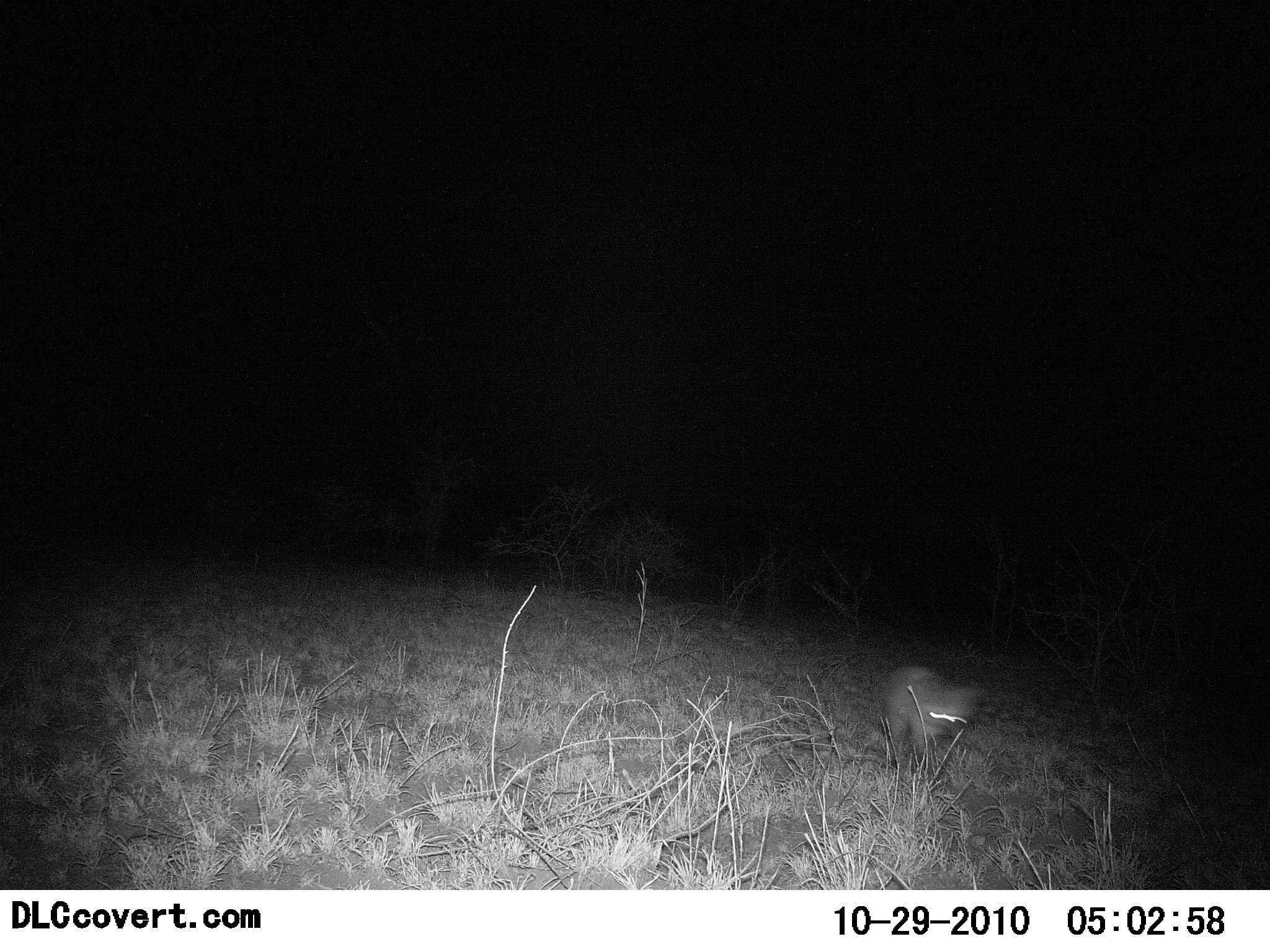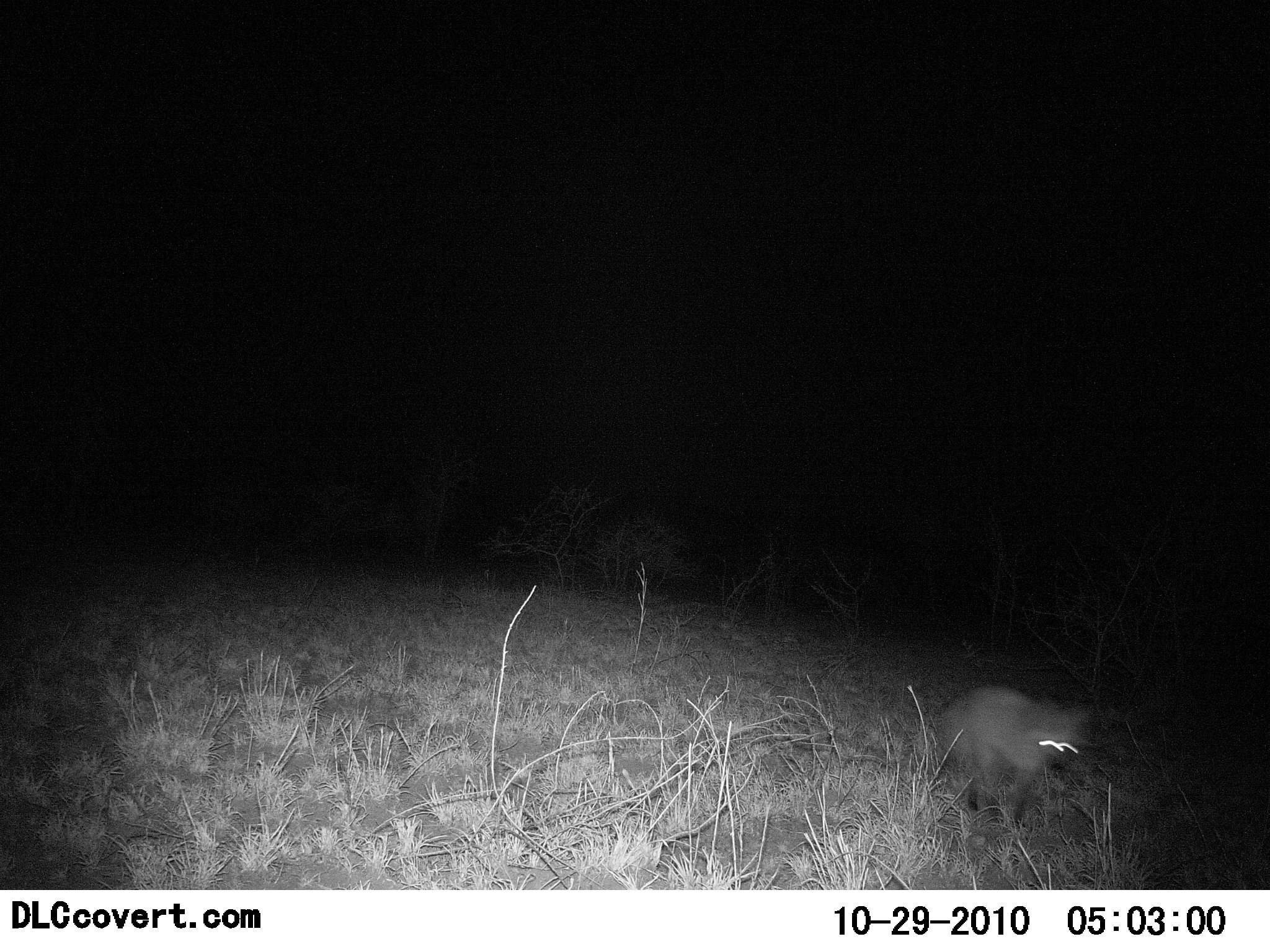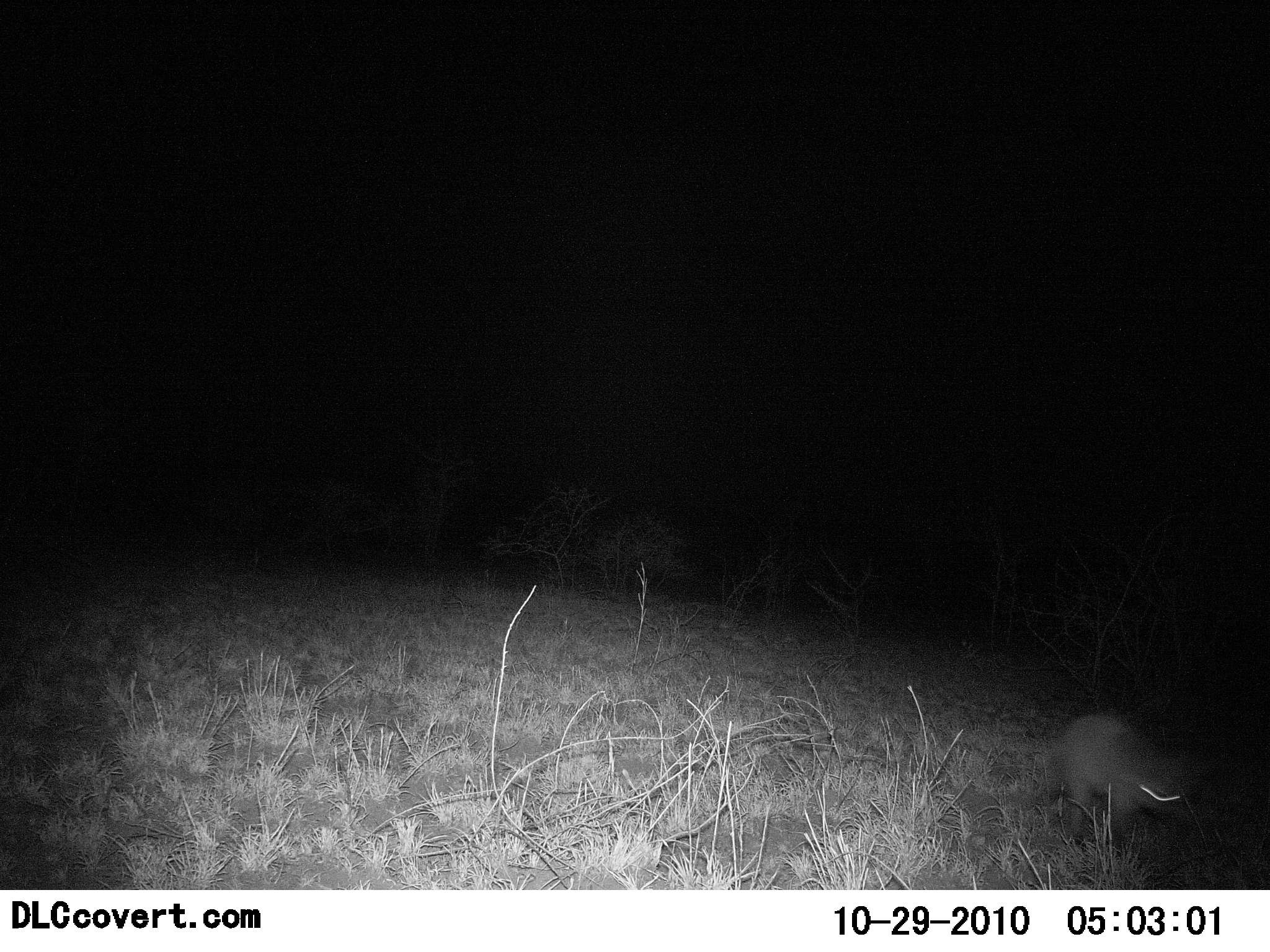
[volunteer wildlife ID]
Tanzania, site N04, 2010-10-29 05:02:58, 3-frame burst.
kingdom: Animalia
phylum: Chordata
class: Mammalia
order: Carnivora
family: Canidae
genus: Otocyon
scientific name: Otocyon megalotis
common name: bat-eared fox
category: batearedfox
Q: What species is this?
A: Batearedfox (bat-eared fox) (Otocyon megalotis).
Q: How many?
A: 1.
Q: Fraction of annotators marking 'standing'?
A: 7%.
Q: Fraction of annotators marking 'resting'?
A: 0%.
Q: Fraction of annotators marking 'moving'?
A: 93%.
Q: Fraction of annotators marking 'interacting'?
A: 0%.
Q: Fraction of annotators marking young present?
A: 0%.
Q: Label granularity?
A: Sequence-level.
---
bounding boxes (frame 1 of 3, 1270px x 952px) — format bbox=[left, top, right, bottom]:
animal: bbox=[874, 664, 987, 783]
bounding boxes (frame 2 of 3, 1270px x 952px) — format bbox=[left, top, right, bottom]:
animal: bbox=[932, 682, 1098, 832]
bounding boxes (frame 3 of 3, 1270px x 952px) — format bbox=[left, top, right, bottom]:
animal: bbox=[1029, 712, 1195, 846]